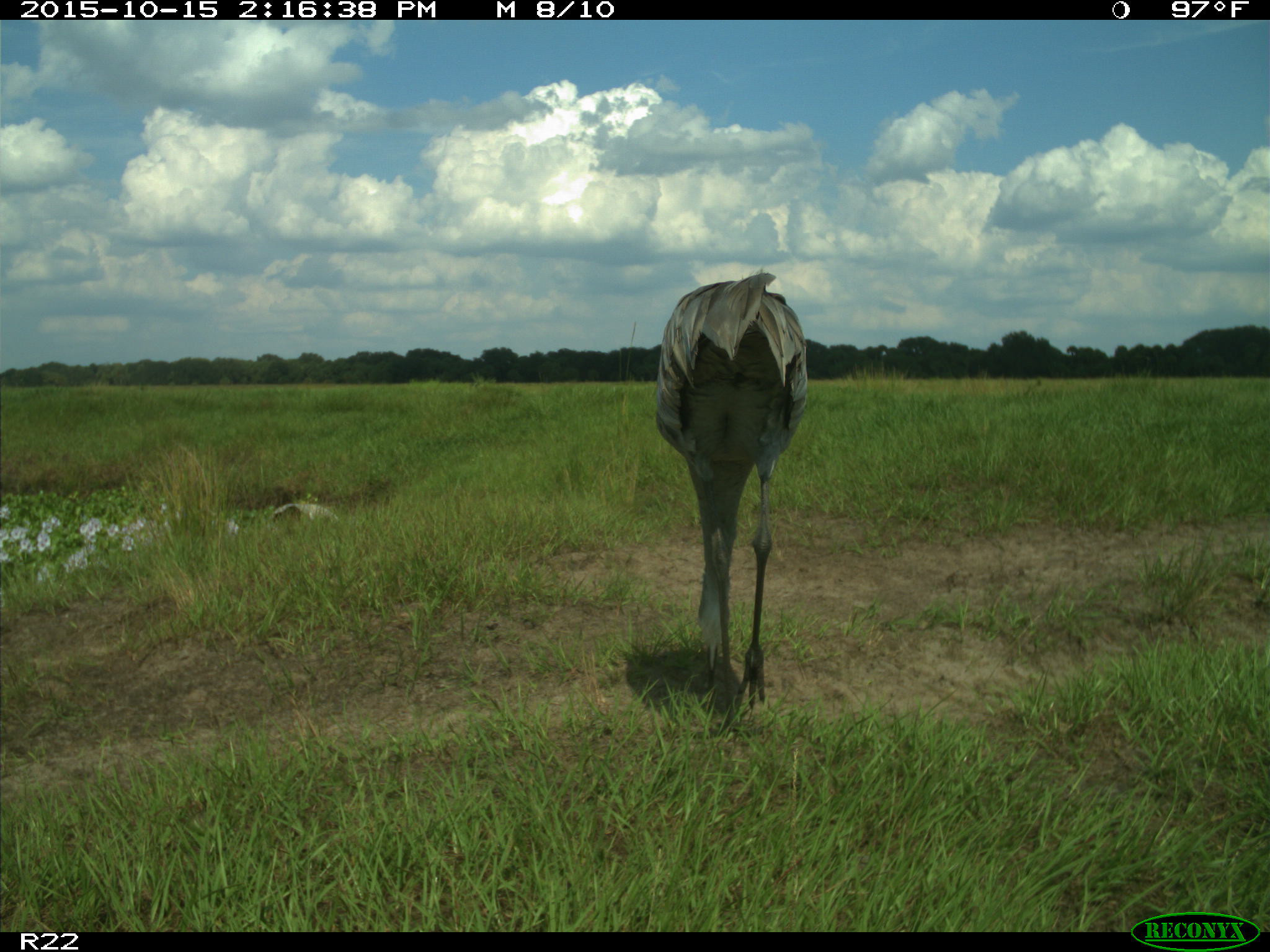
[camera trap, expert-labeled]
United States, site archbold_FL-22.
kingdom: Animalia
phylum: Chordata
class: Aves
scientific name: Aves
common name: birds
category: unidentified bird